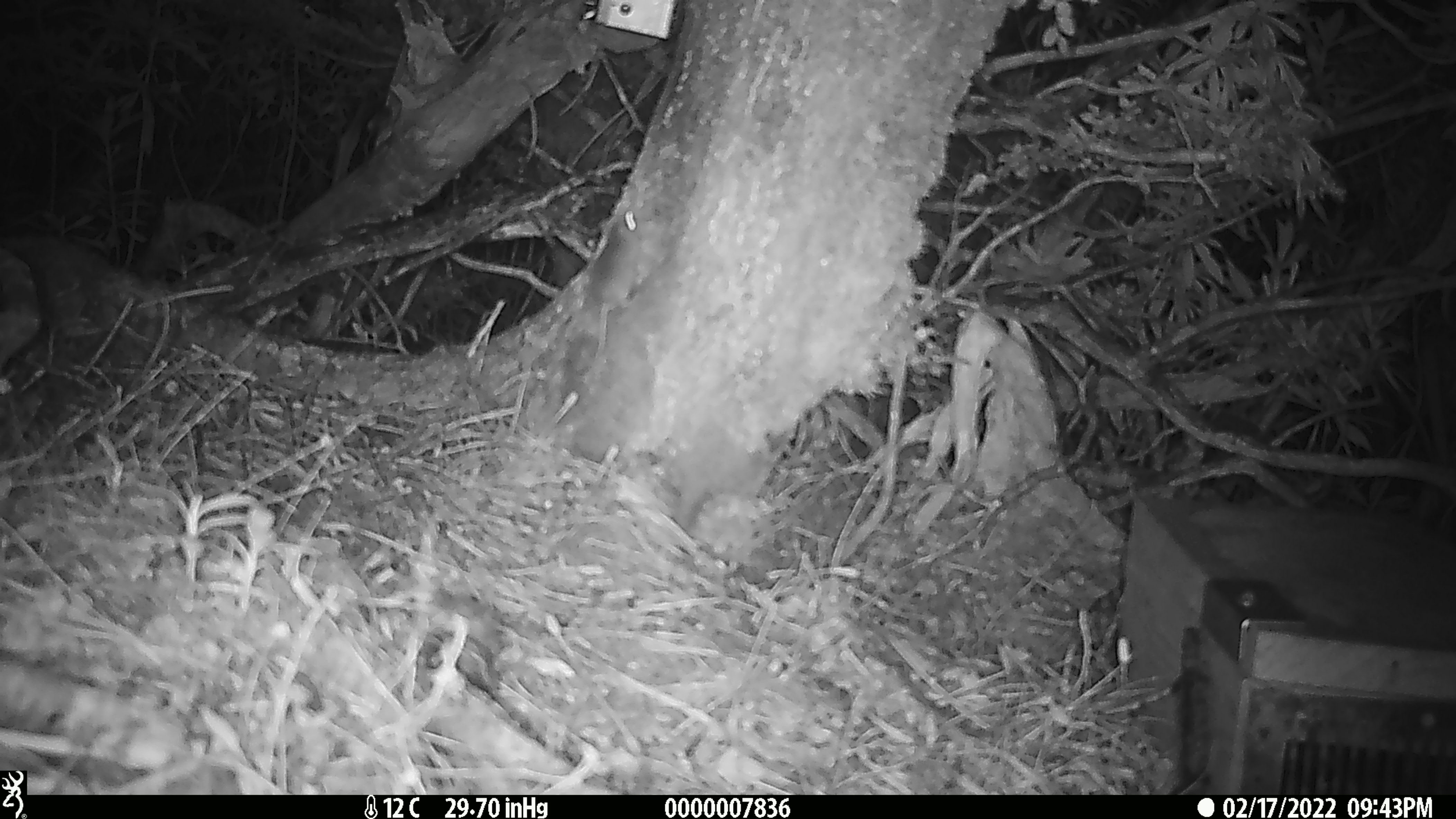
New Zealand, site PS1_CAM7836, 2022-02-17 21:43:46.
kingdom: Animalia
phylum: Chordata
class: Mammalia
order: Rodentia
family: Muridae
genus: Mus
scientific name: Mus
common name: mouse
Mouse (Mus).